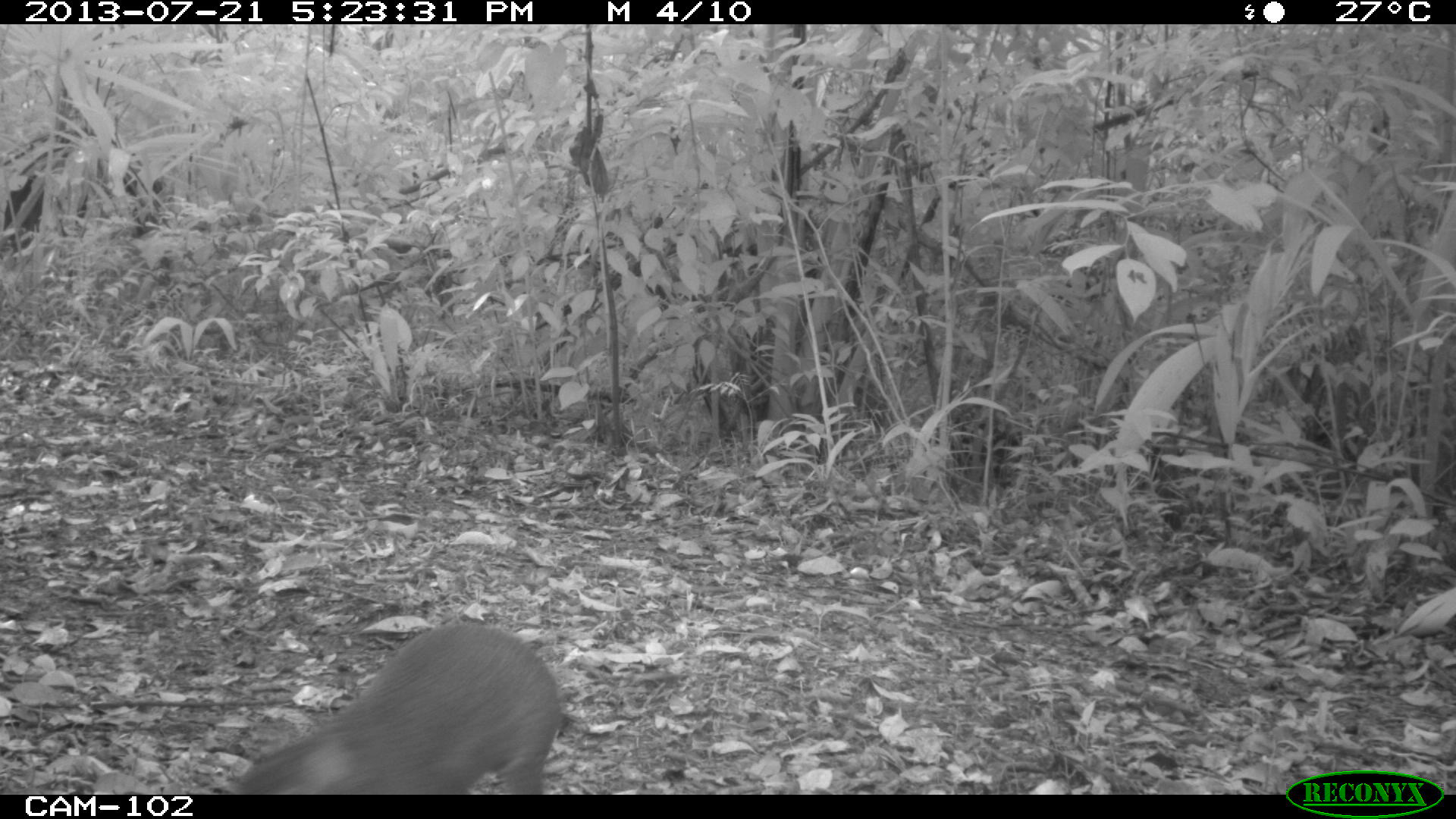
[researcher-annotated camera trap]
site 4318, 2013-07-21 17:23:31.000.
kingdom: Animalia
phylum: Chordata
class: Mammalia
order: Rodentia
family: Dasyproctidae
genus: Dasyprocta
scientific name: Dasyprocta punctata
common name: central american agouti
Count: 1.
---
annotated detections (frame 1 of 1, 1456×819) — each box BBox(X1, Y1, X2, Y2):
dasyprocta punctata: BBox(222, 623, 559, 791)